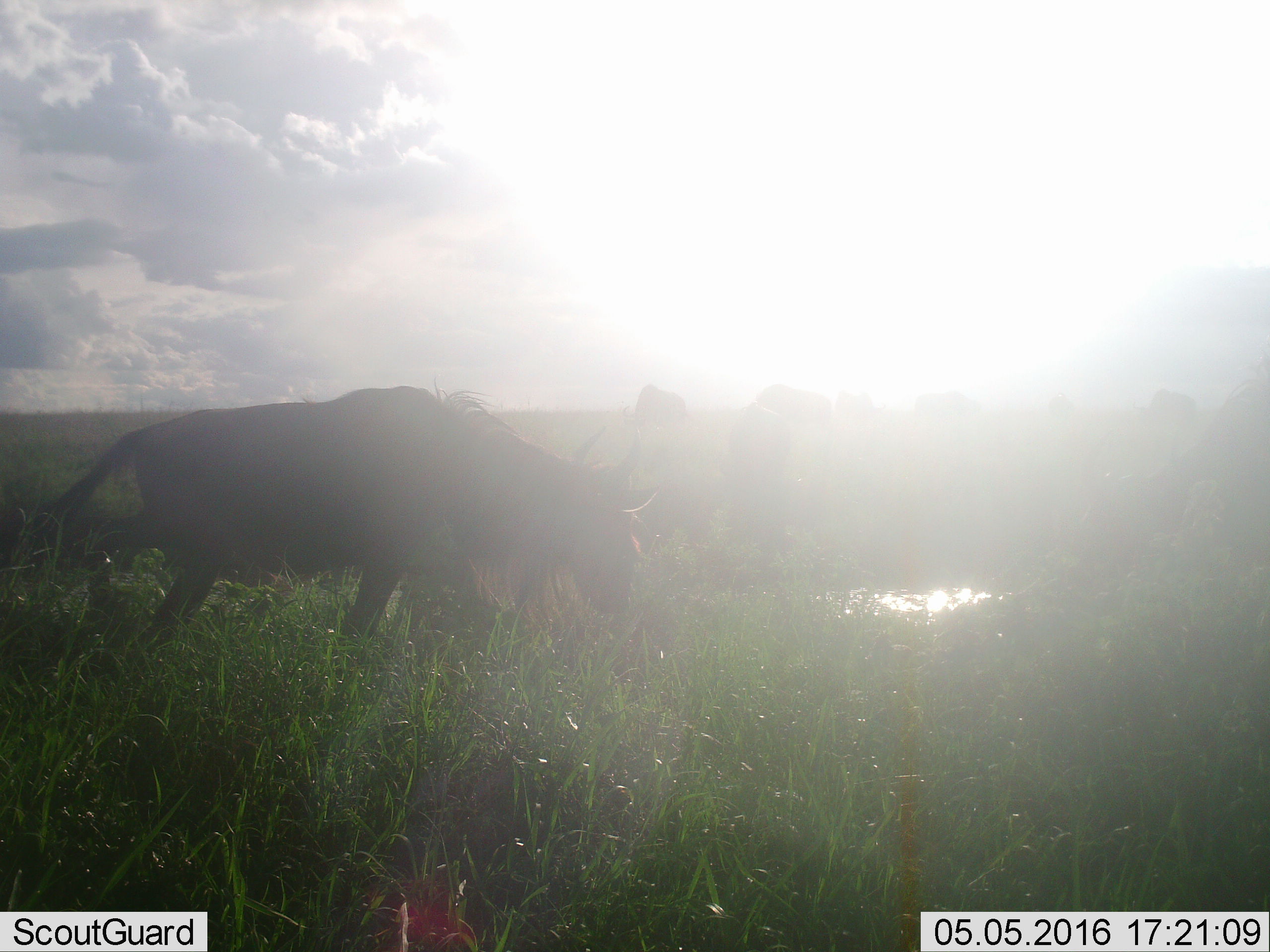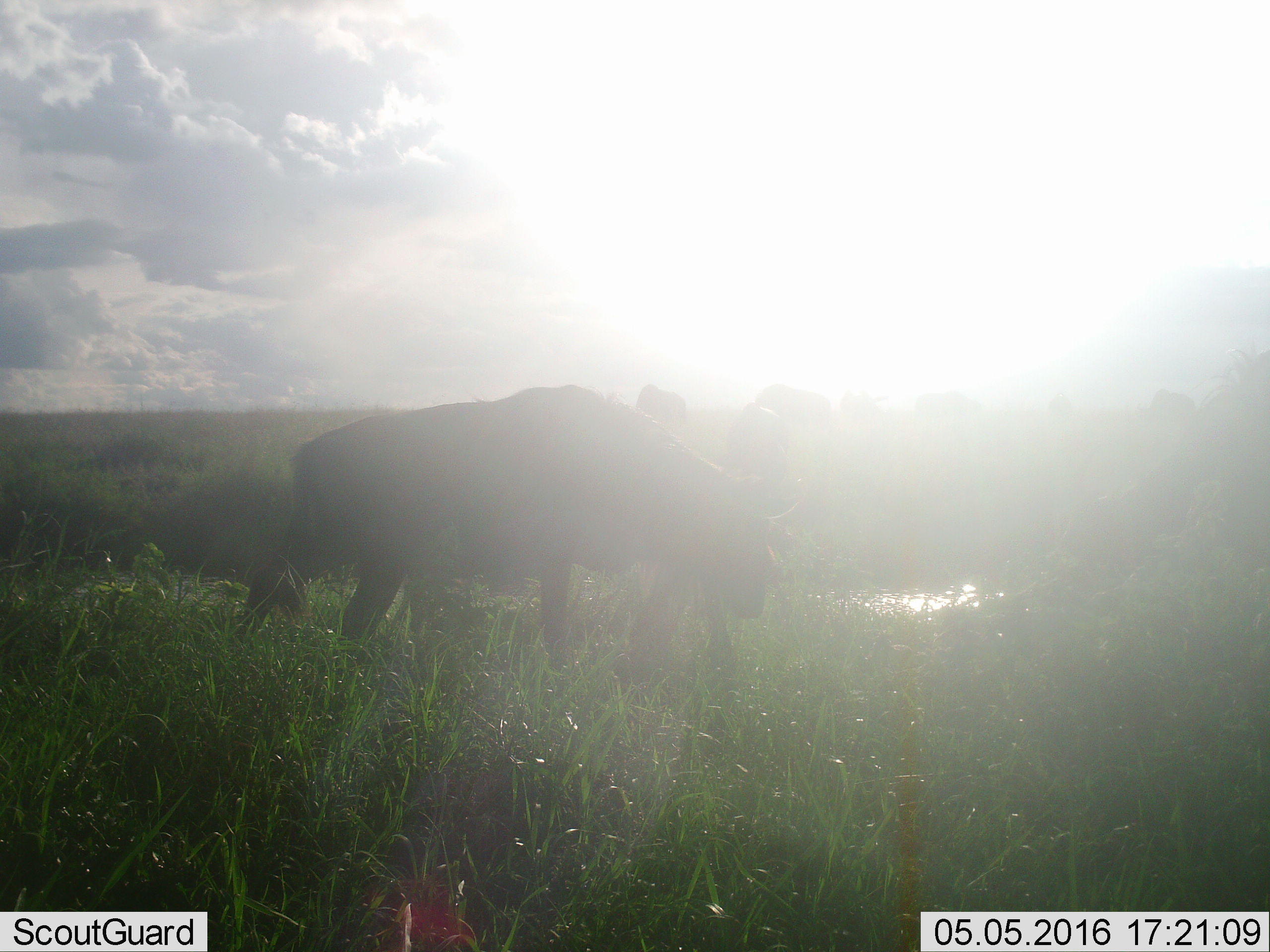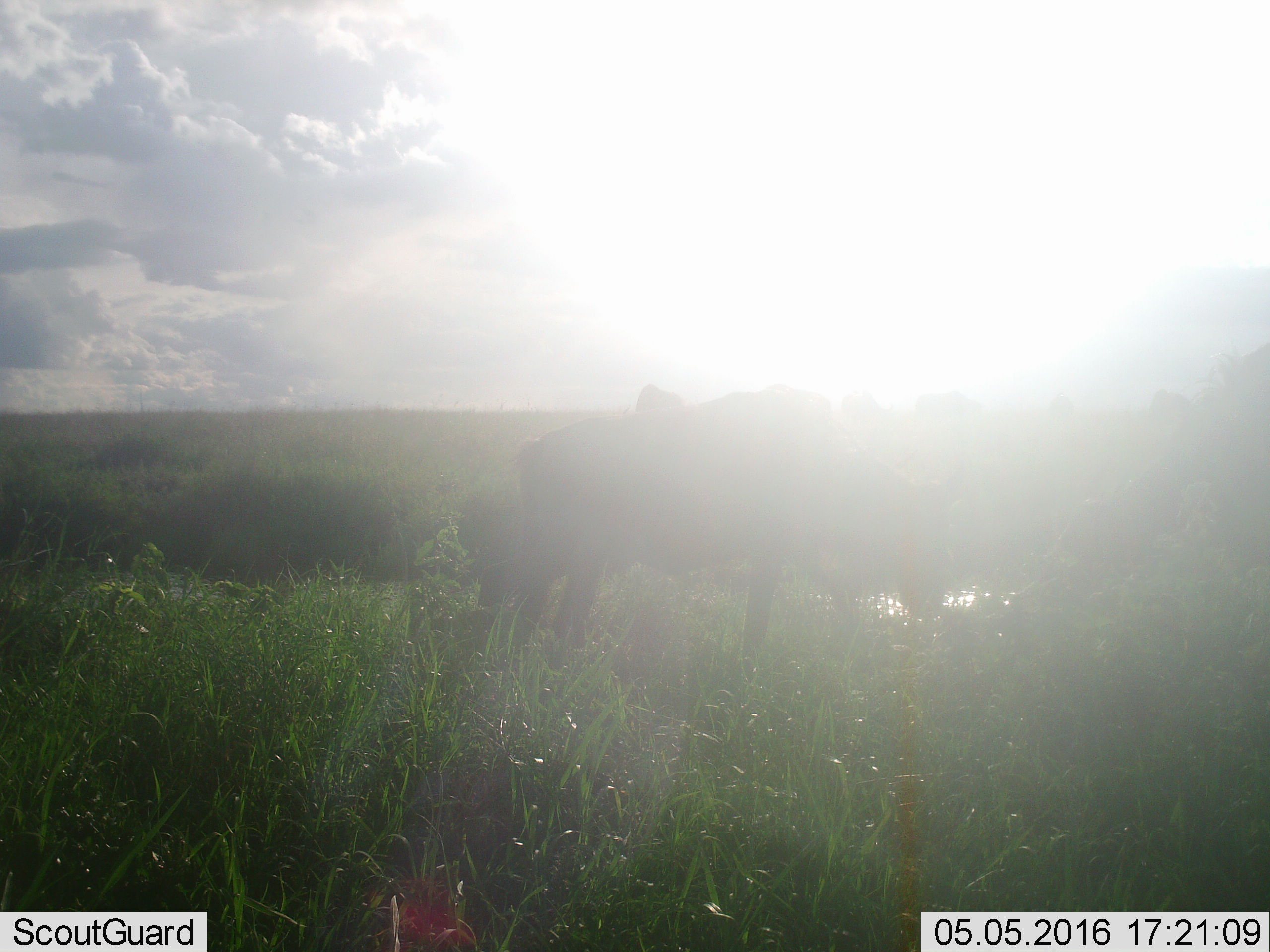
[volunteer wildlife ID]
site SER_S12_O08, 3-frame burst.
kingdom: Animalia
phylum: Chordata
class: Mammalia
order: Artiodactyla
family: Bovidae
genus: Connochaetes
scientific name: Connochaetes taurinus taurinus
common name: blue wildebeest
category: wildebeestblue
Wildebeestblue (blue wildebeest) (Connochaetes taurinus taurinus), count 1. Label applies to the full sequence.